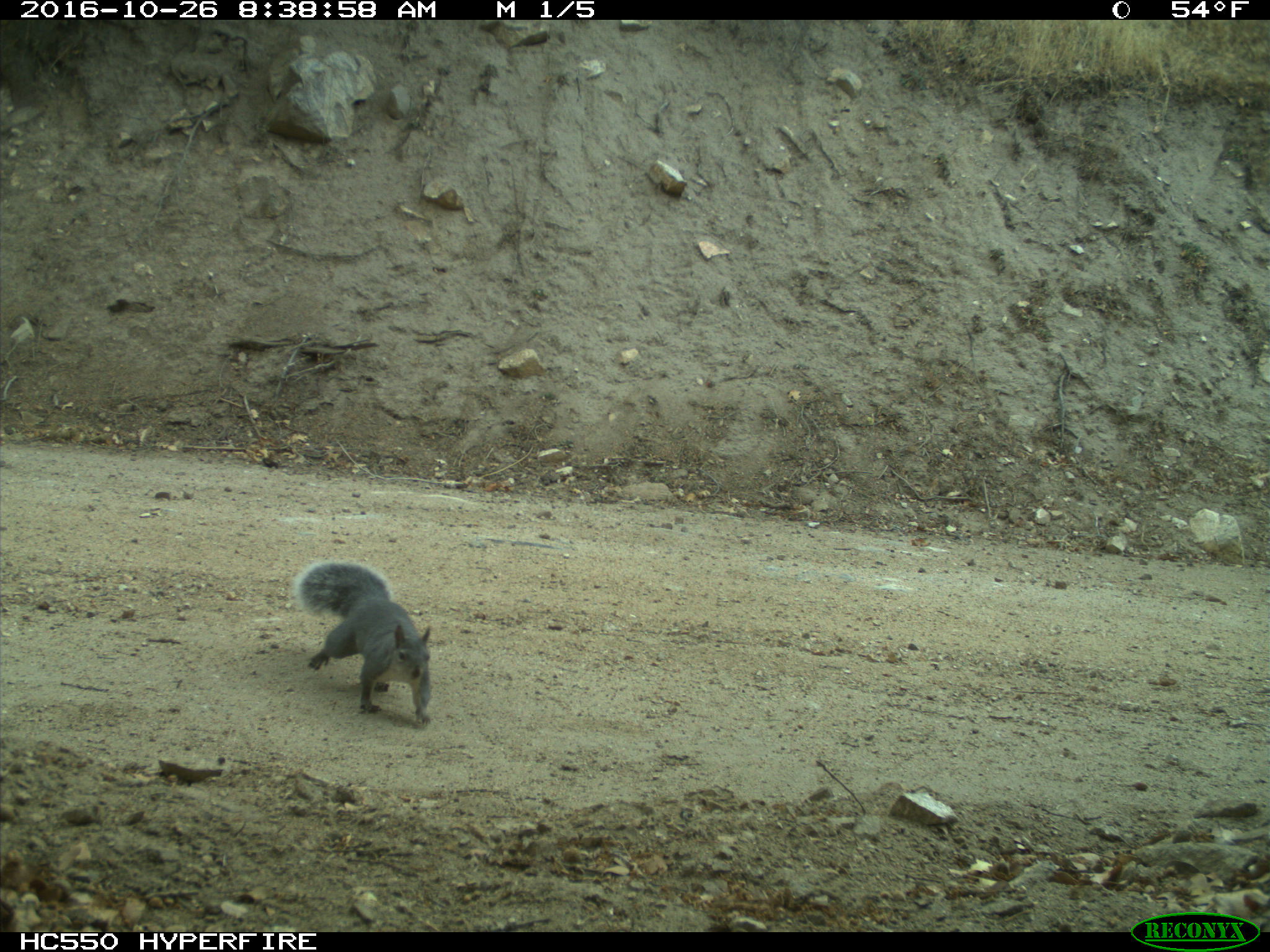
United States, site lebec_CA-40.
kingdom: Animalia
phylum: Chordata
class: Mammalia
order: Rodentia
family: Sciuridae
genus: Sciurus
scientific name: Sciurus carolinensis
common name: eastern gray squirrel